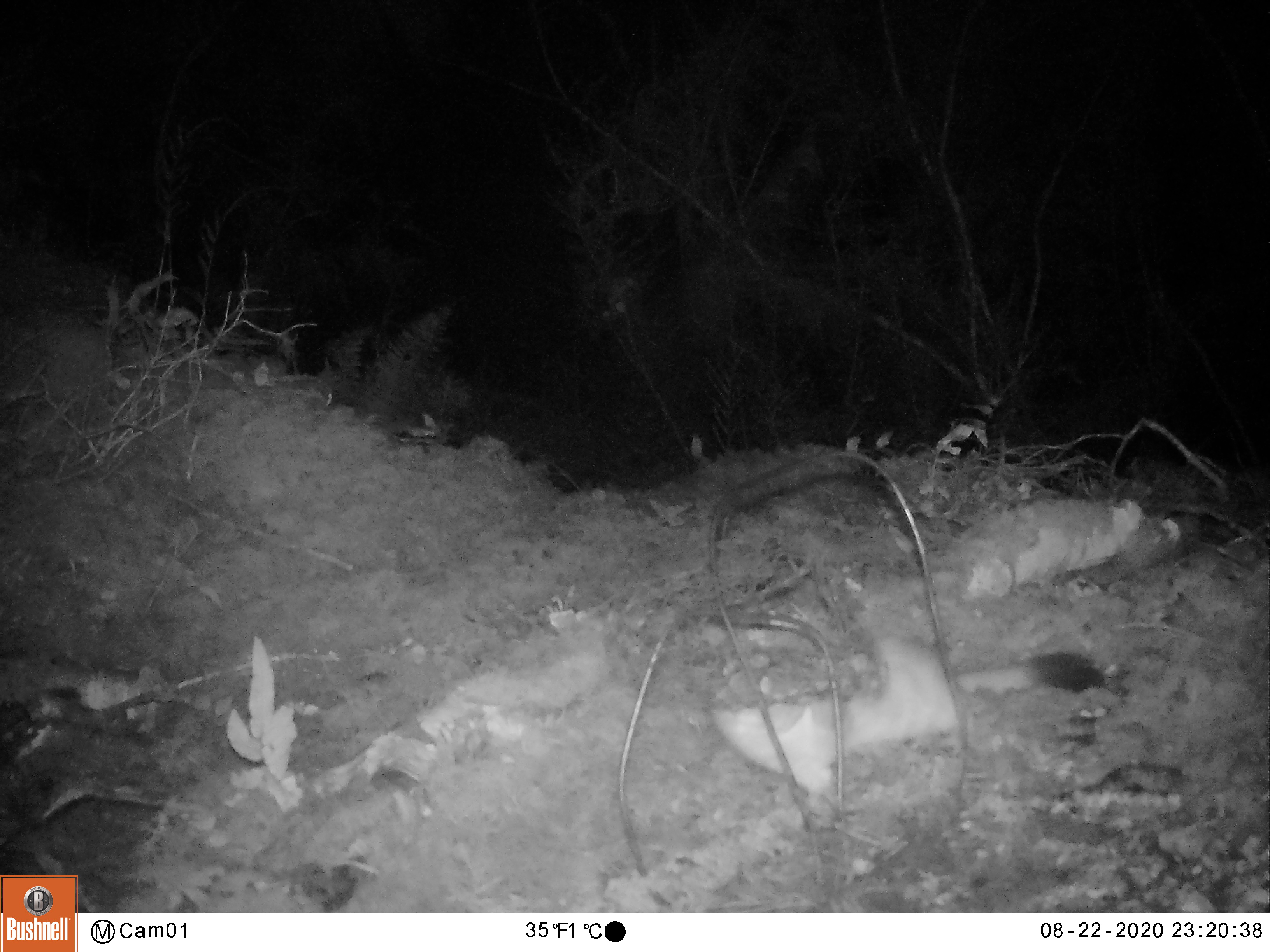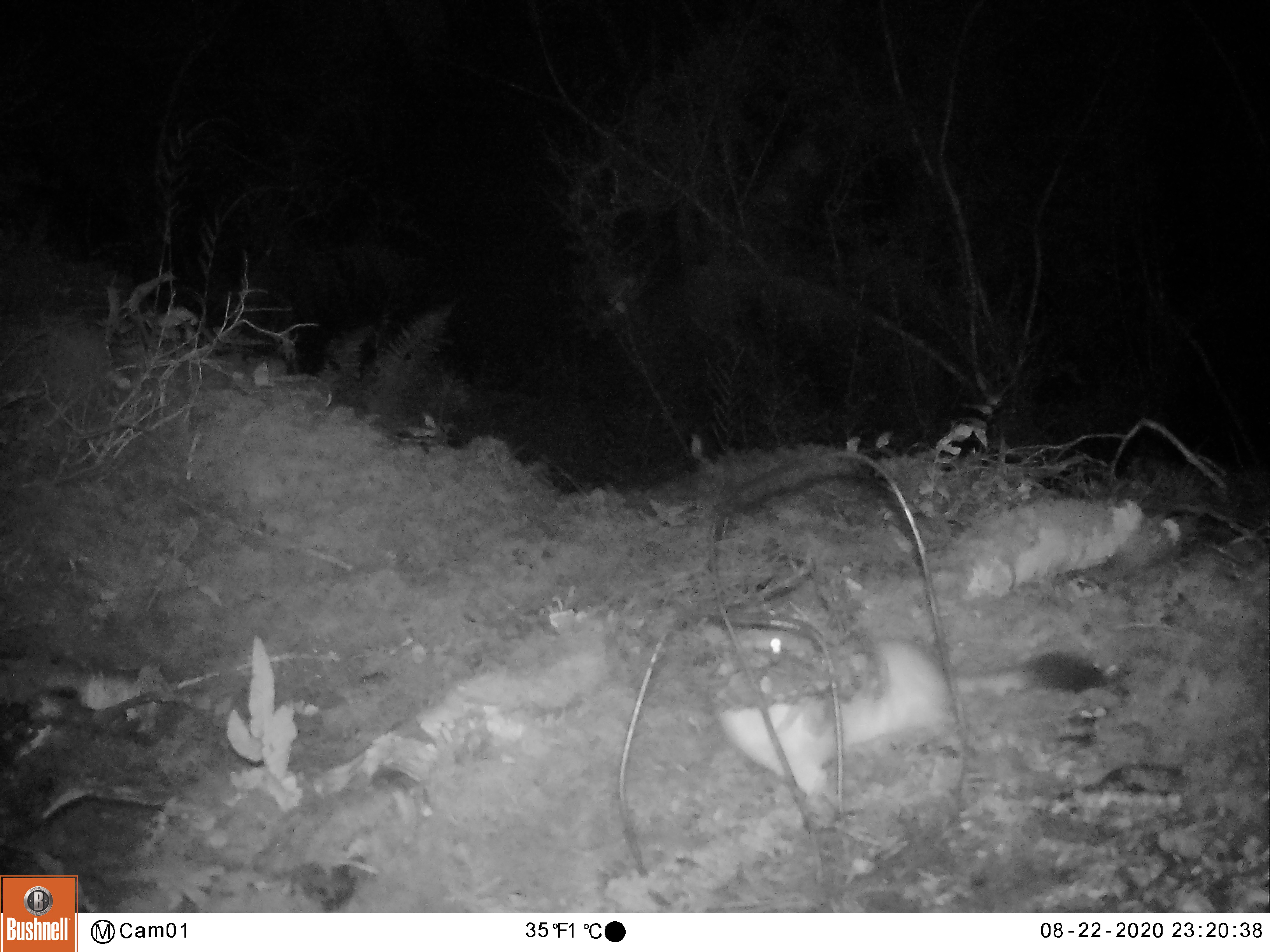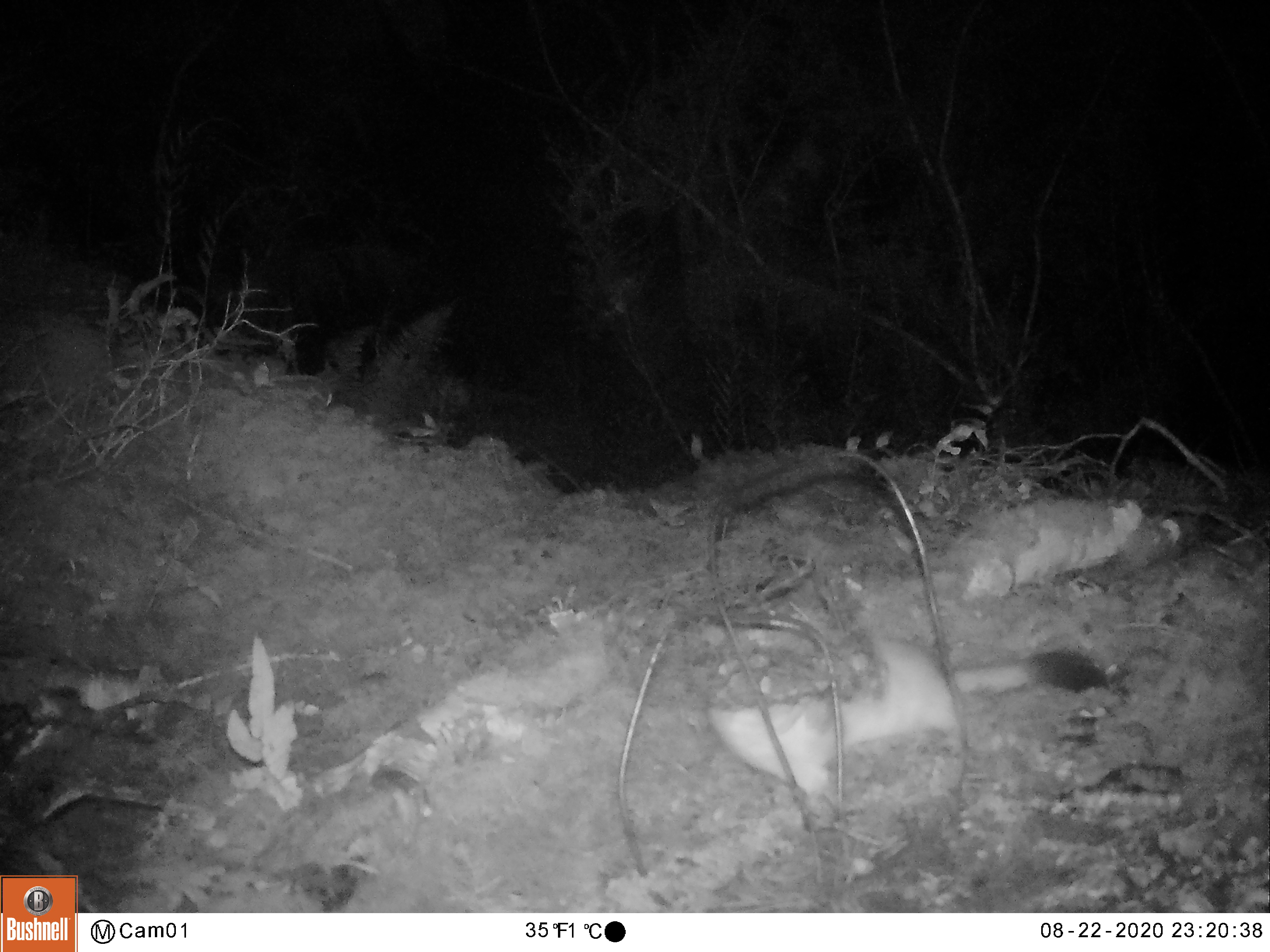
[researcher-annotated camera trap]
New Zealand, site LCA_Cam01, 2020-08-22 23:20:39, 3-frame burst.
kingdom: Animalia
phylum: Chordata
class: Mammalia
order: Carnivora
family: Mustelidae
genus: Mustela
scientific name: Mustela erminea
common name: stoat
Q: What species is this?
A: Stoat (Mustela erminea).